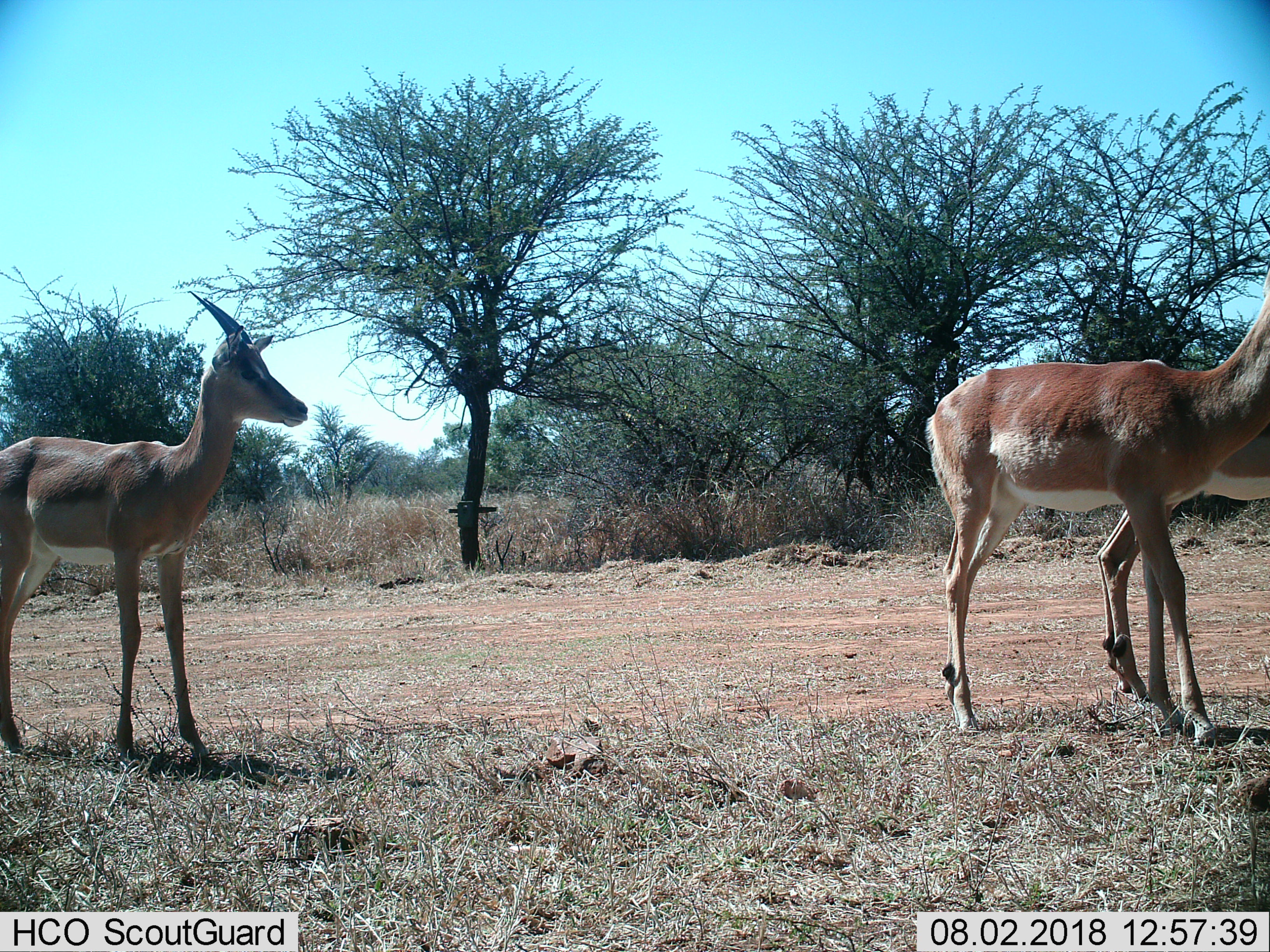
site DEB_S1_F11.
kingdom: Animalia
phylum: Chordata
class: Mammalia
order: Artiodactyla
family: Bovidae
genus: Aepyceros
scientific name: Aepyceros melampus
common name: impala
Impala (Aepyceros melampus), count 3. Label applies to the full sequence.